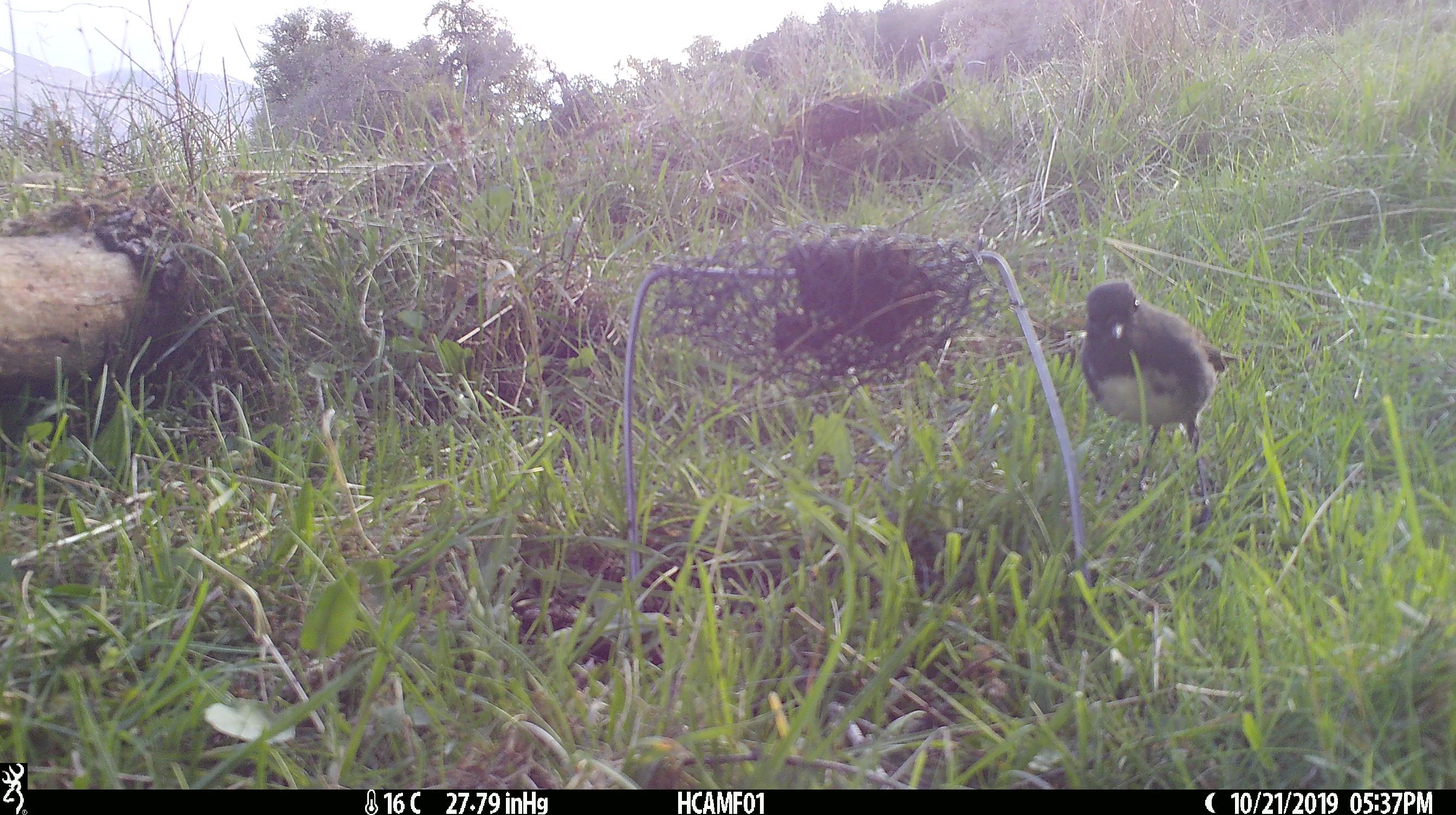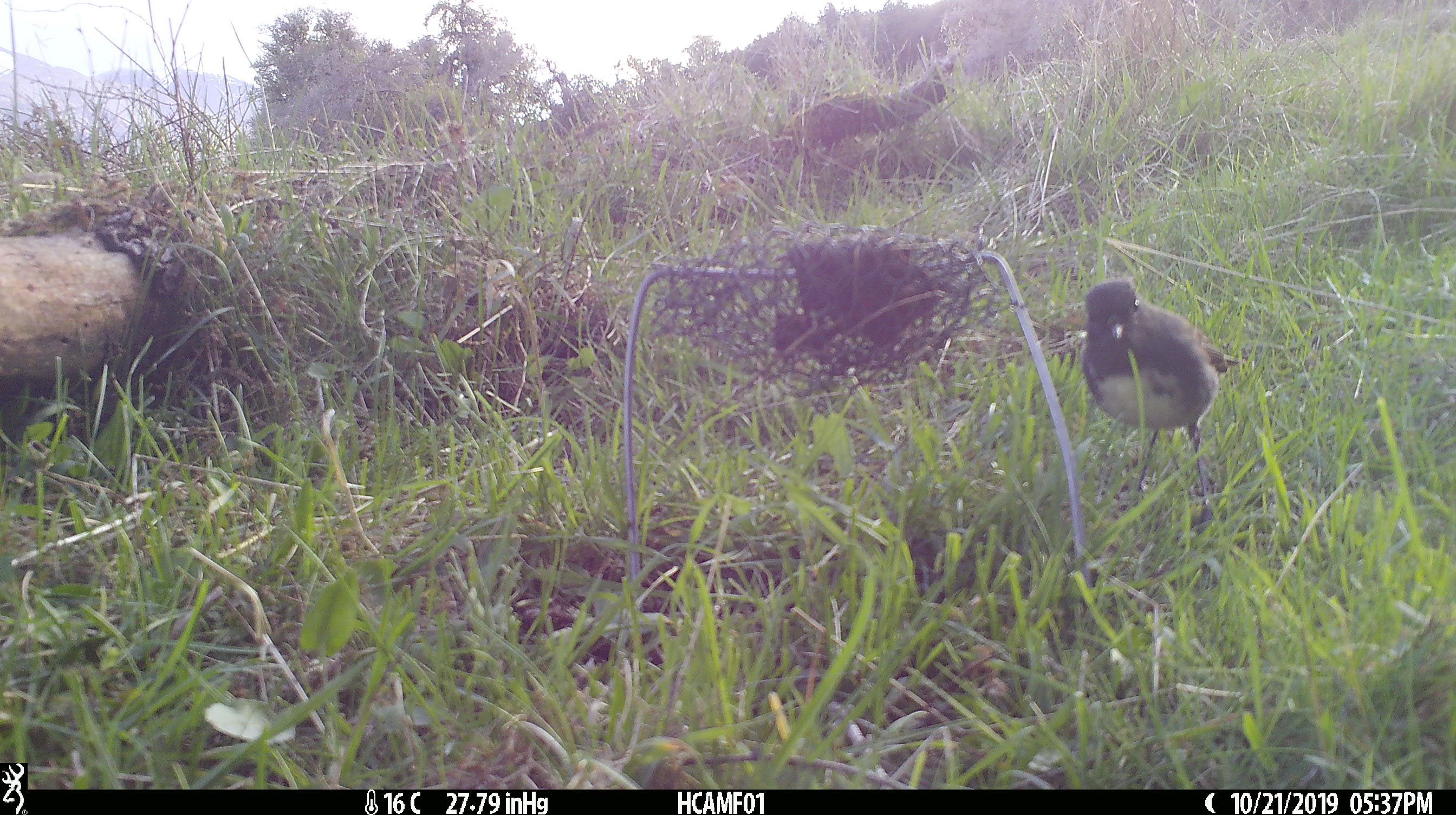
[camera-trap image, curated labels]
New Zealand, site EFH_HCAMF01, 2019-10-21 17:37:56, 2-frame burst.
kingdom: Animalia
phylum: Chordata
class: Aves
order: Passeriformes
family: Petroicidae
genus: Petroica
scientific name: Petroica australis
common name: new zealand robin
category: robin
Robin (new zealand robin) (Petroica australis).